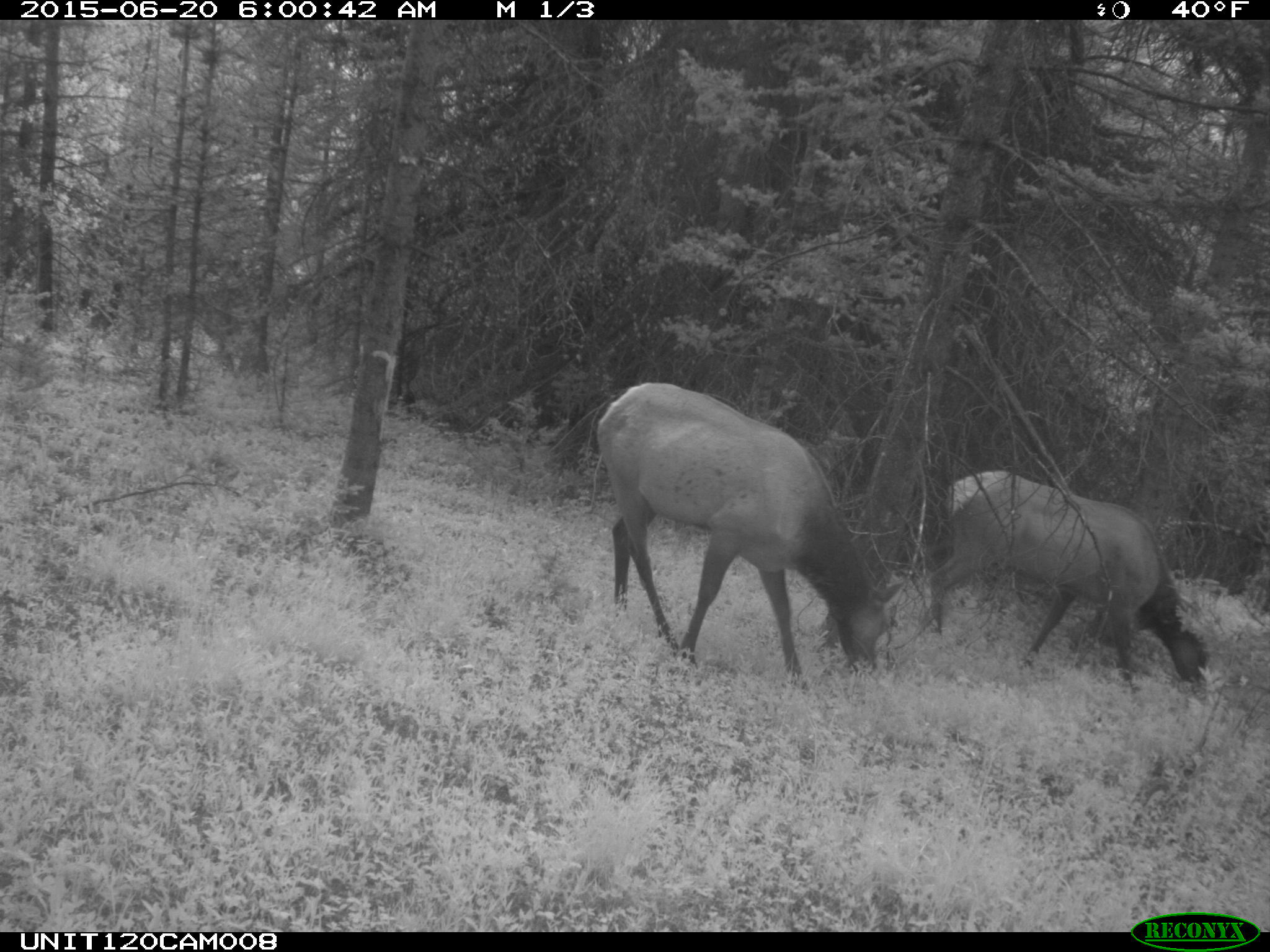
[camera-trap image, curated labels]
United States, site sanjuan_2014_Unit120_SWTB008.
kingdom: Animalia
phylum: Chordata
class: Mammalia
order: Artiodactyla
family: Cervidae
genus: Cervus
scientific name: Cervus elaphus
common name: red deer